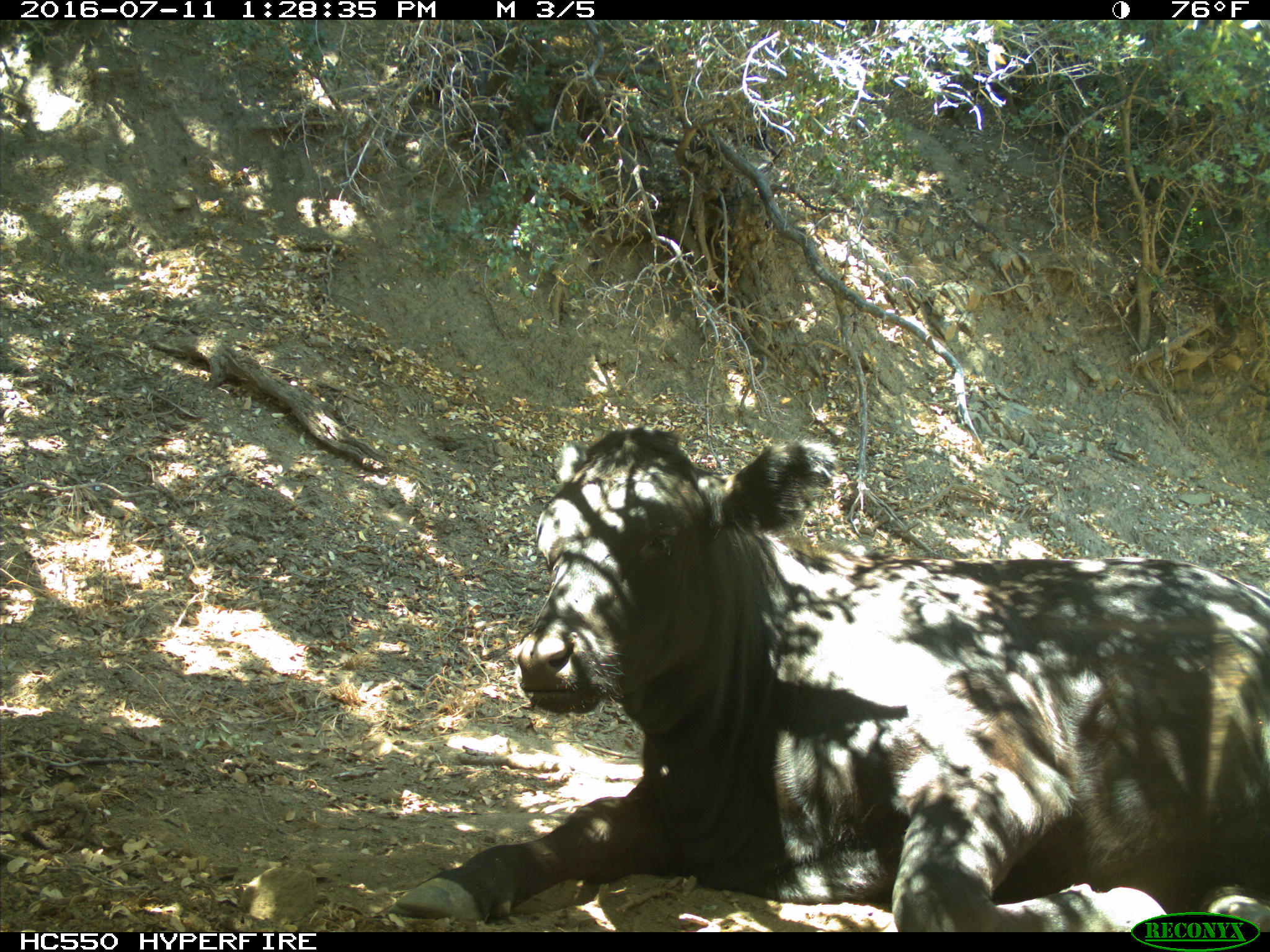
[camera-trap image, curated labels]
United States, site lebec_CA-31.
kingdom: Animalia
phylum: Chordata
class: Mammalia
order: Artiodactyla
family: Bovidae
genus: Bos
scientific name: Bos taurus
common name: domestic cow